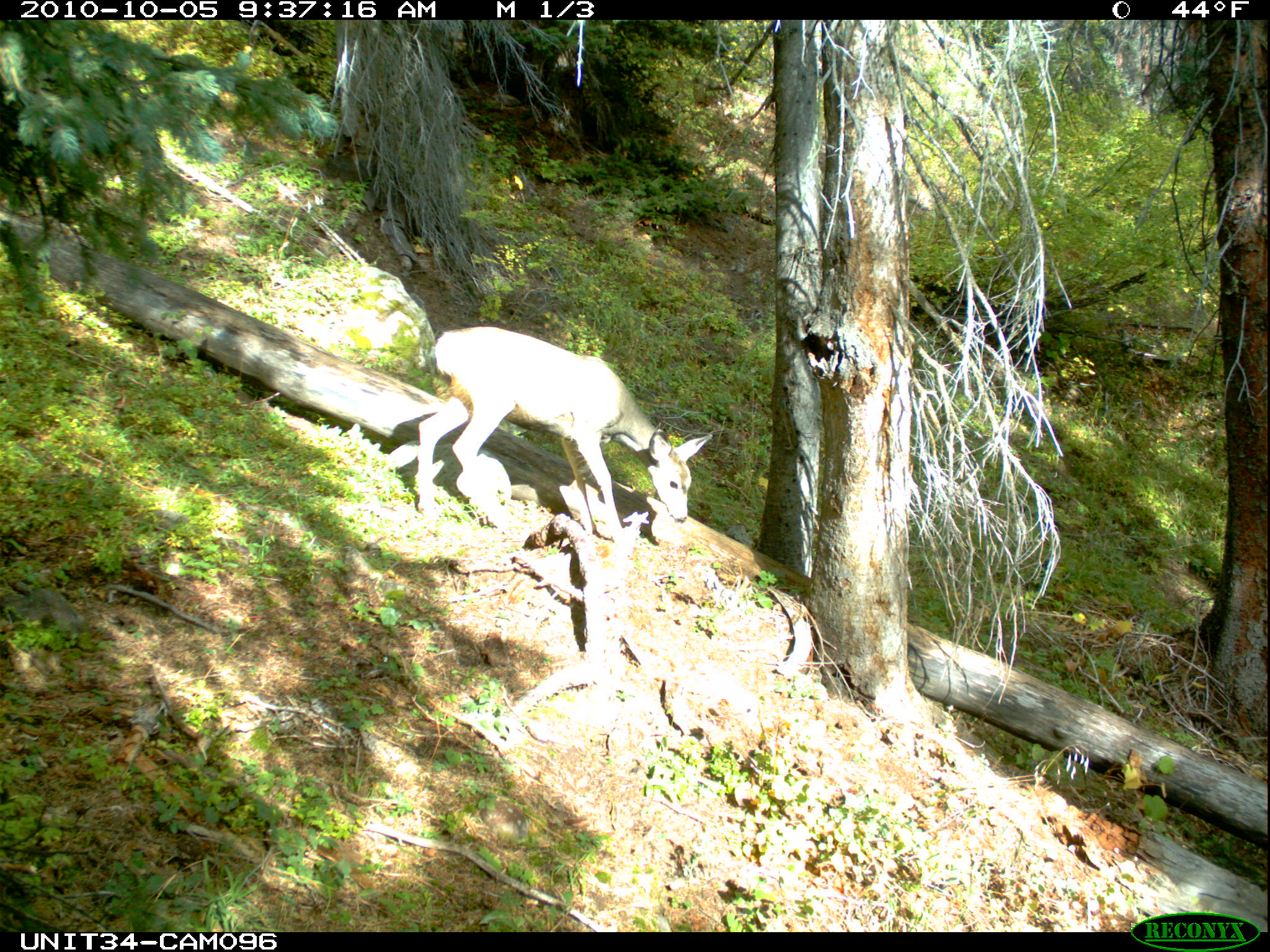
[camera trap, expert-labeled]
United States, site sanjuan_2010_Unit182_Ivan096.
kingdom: Animalia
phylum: Chordata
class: Mammalia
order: Artiodactyla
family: Cervidae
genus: Odocoileus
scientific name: Odocoileus hemionus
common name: mule deer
Odocoileus hemionus (mule deer).